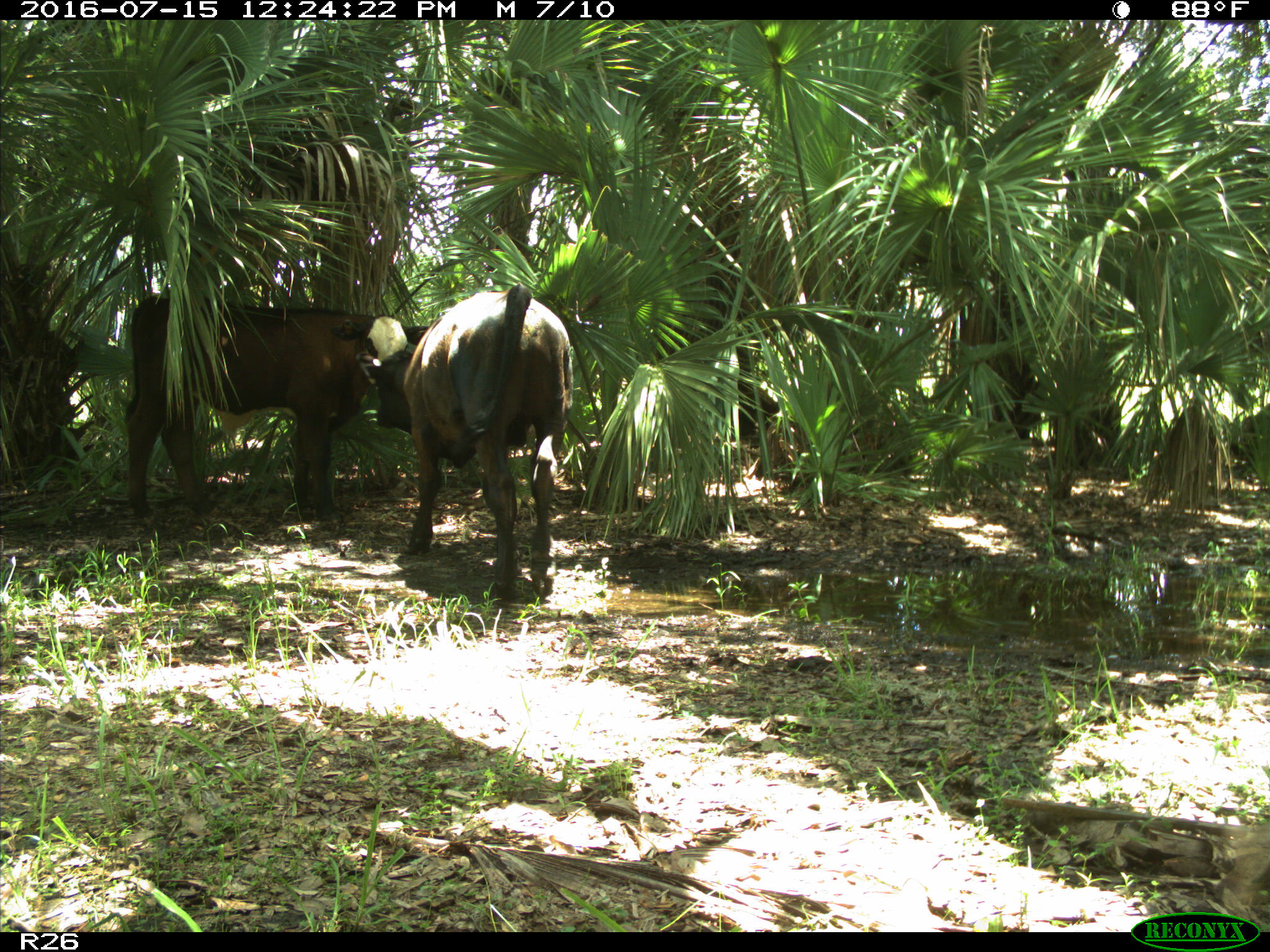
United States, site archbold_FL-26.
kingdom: Animalia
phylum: Chordata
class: Mammalia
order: Artiodactyla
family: Bovidae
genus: Bos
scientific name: Bos taurus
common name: domestic cow